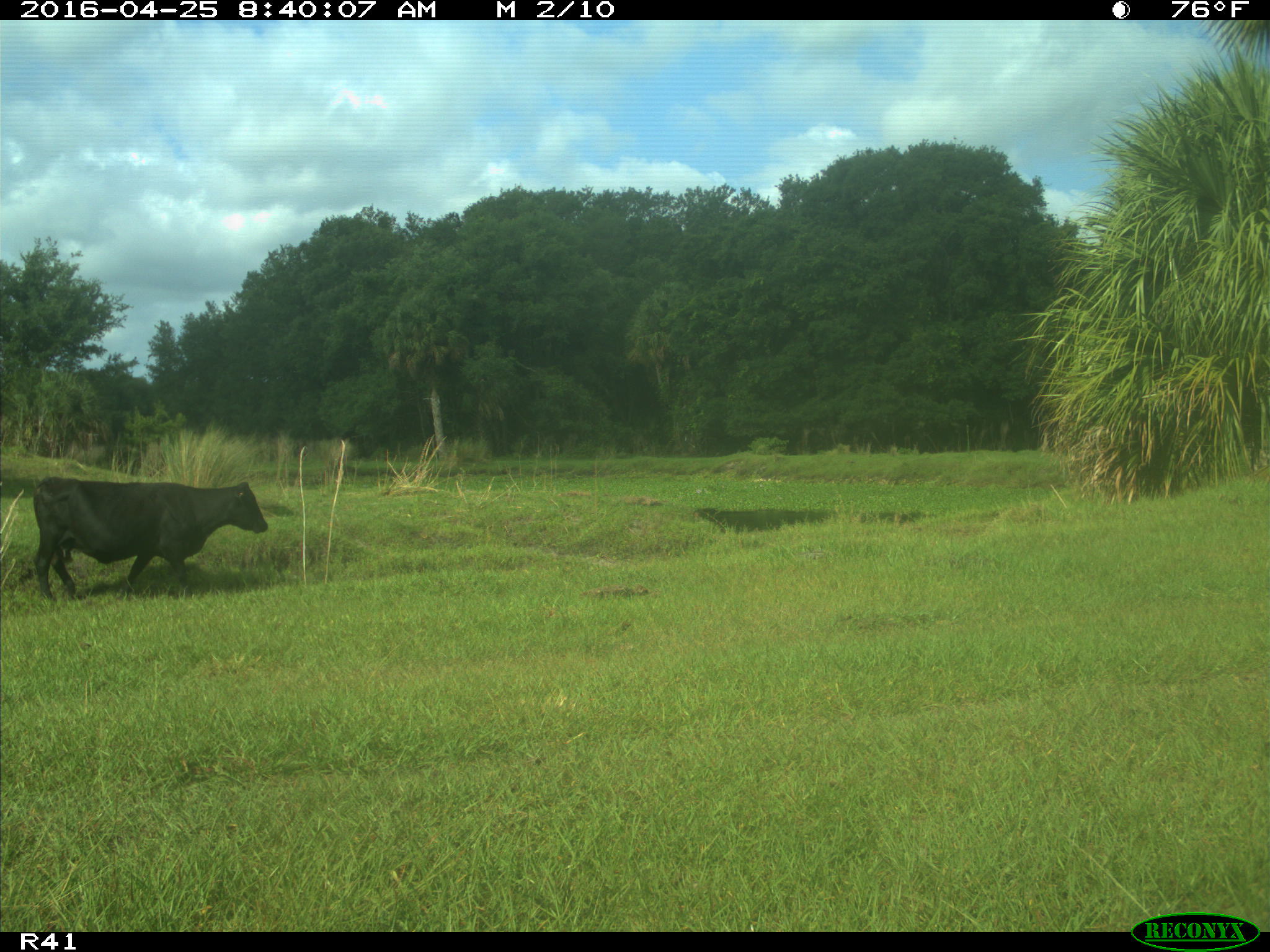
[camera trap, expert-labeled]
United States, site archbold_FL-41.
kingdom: Animalia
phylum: Chordata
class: Mammalia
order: Artiodactyla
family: Bovidae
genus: Bos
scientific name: Bos taurus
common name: domestic cow